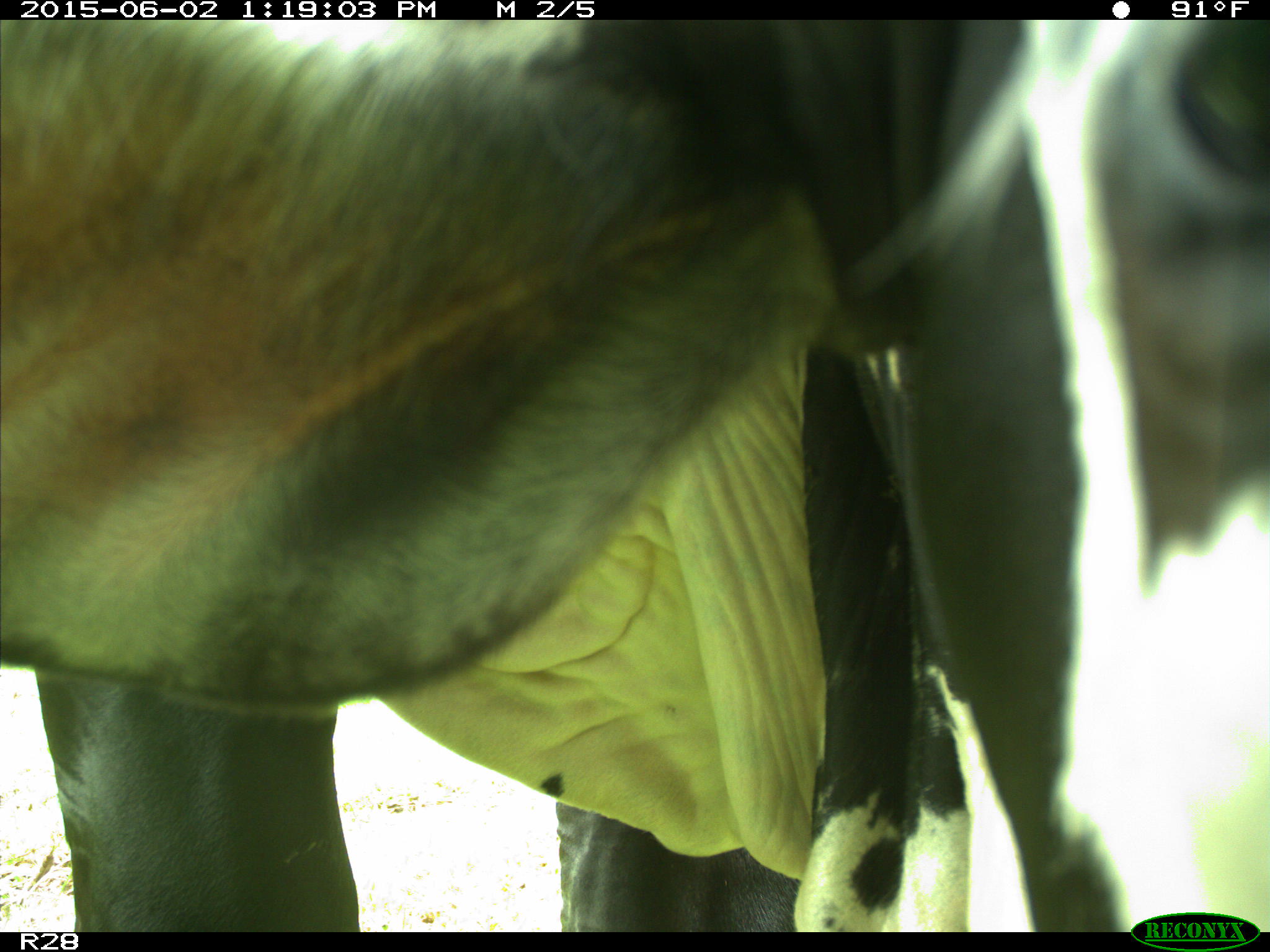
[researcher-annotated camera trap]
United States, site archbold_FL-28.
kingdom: Animalia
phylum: Chordata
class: Mammalia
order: Artiodactyla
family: Bovidae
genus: Bos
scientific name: Bos taurus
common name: domestic cow